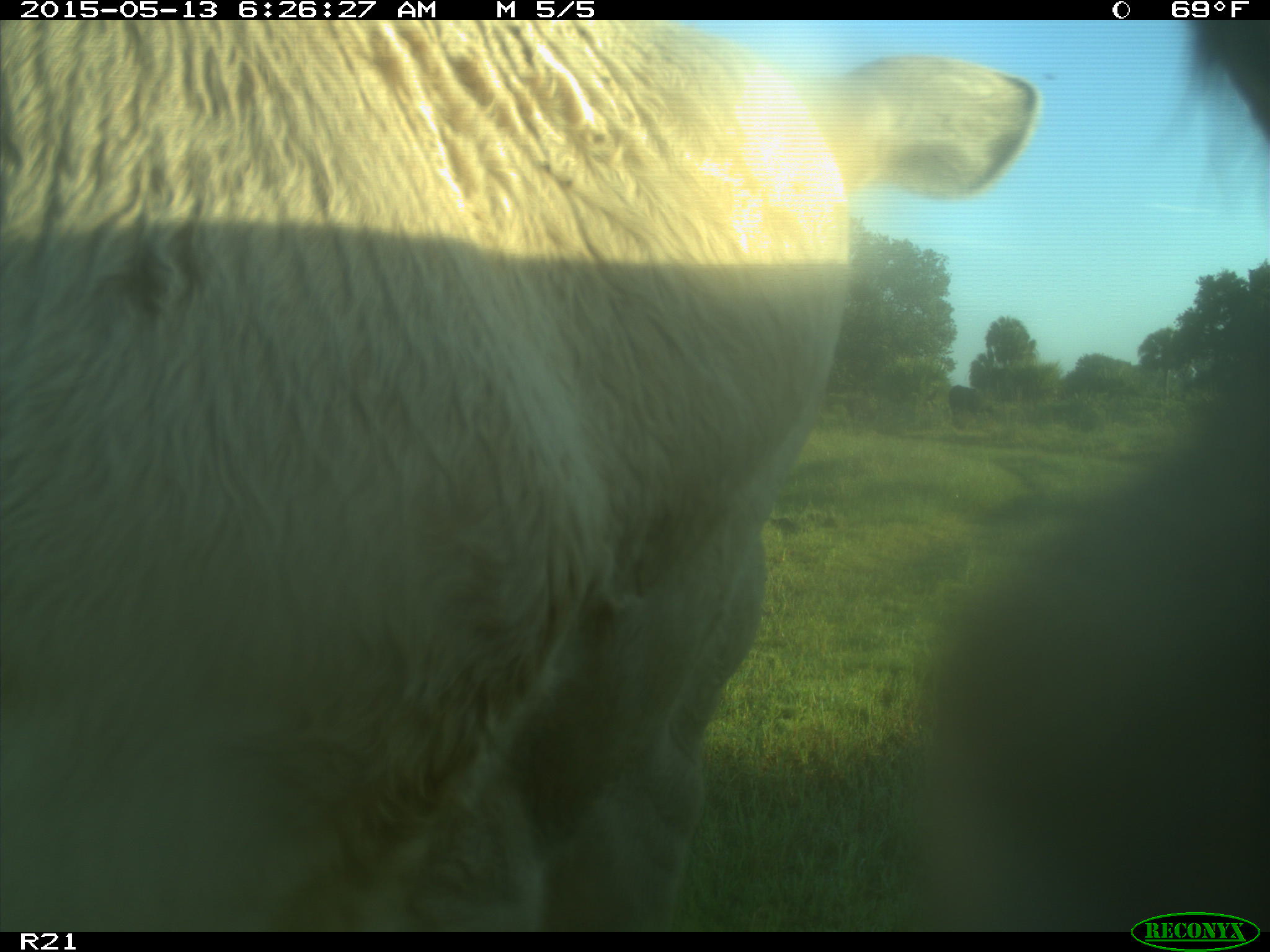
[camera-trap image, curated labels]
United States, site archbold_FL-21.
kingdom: Animalia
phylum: Chordata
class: Mammalia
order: Artiodactyla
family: Bovidae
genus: Bos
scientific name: Bos taurus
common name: domestic cow